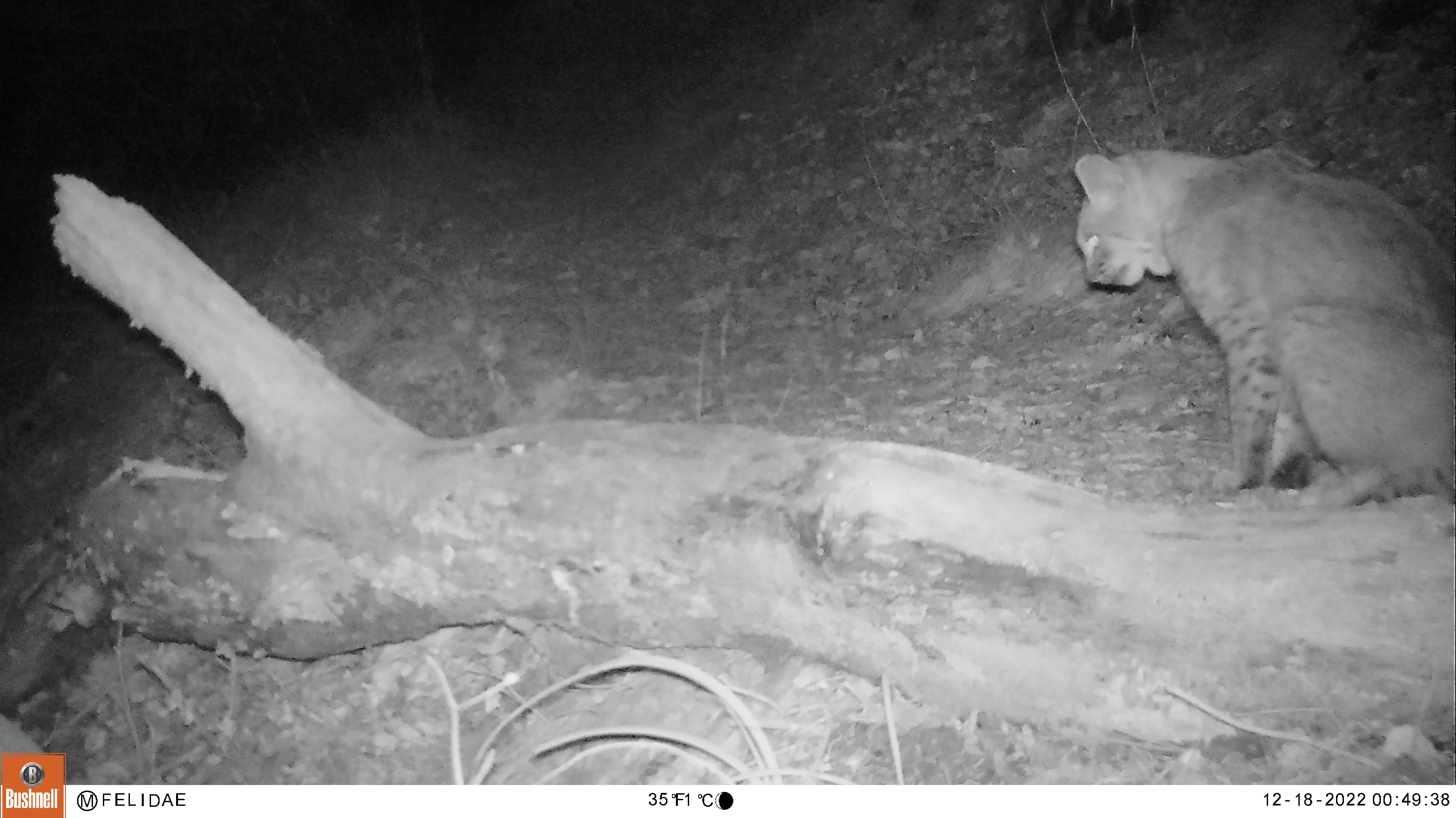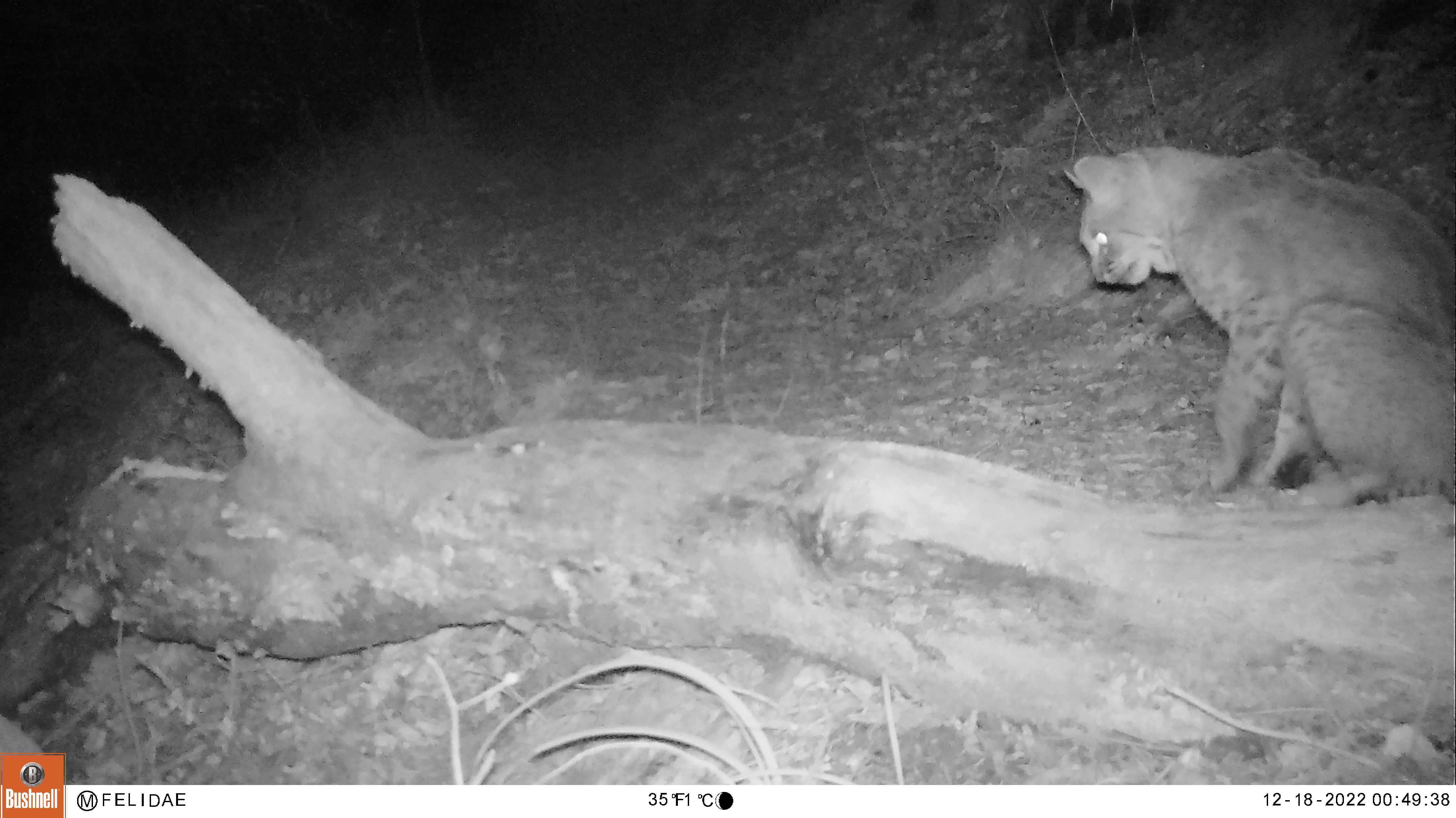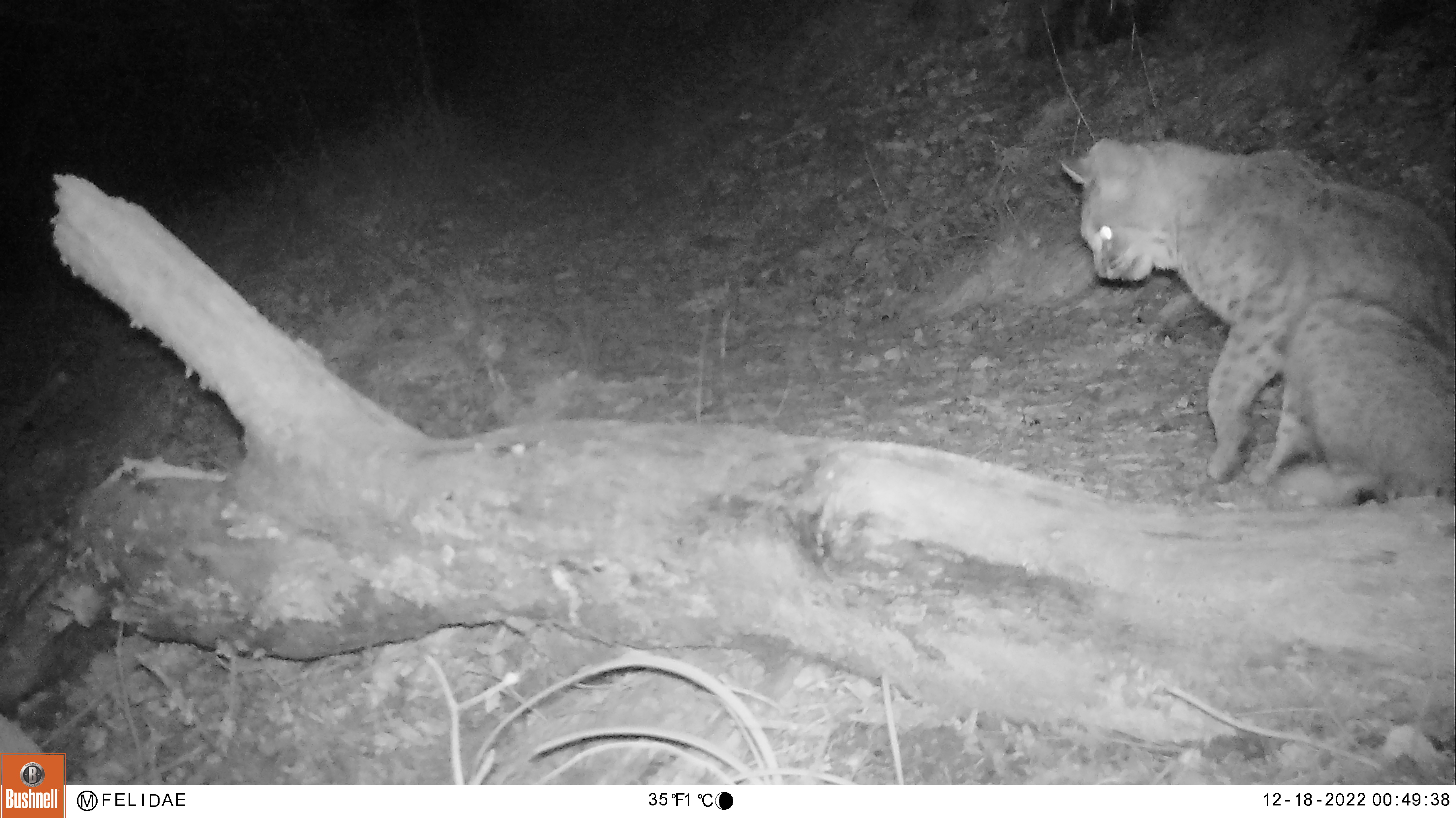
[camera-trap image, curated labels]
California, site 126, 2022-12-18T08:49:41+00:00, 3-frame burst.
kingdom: Animalia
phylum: Chordata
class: Mammalia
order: Carnivora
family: Felidae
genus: Lynx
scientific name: Lynx rufus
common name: bobcat